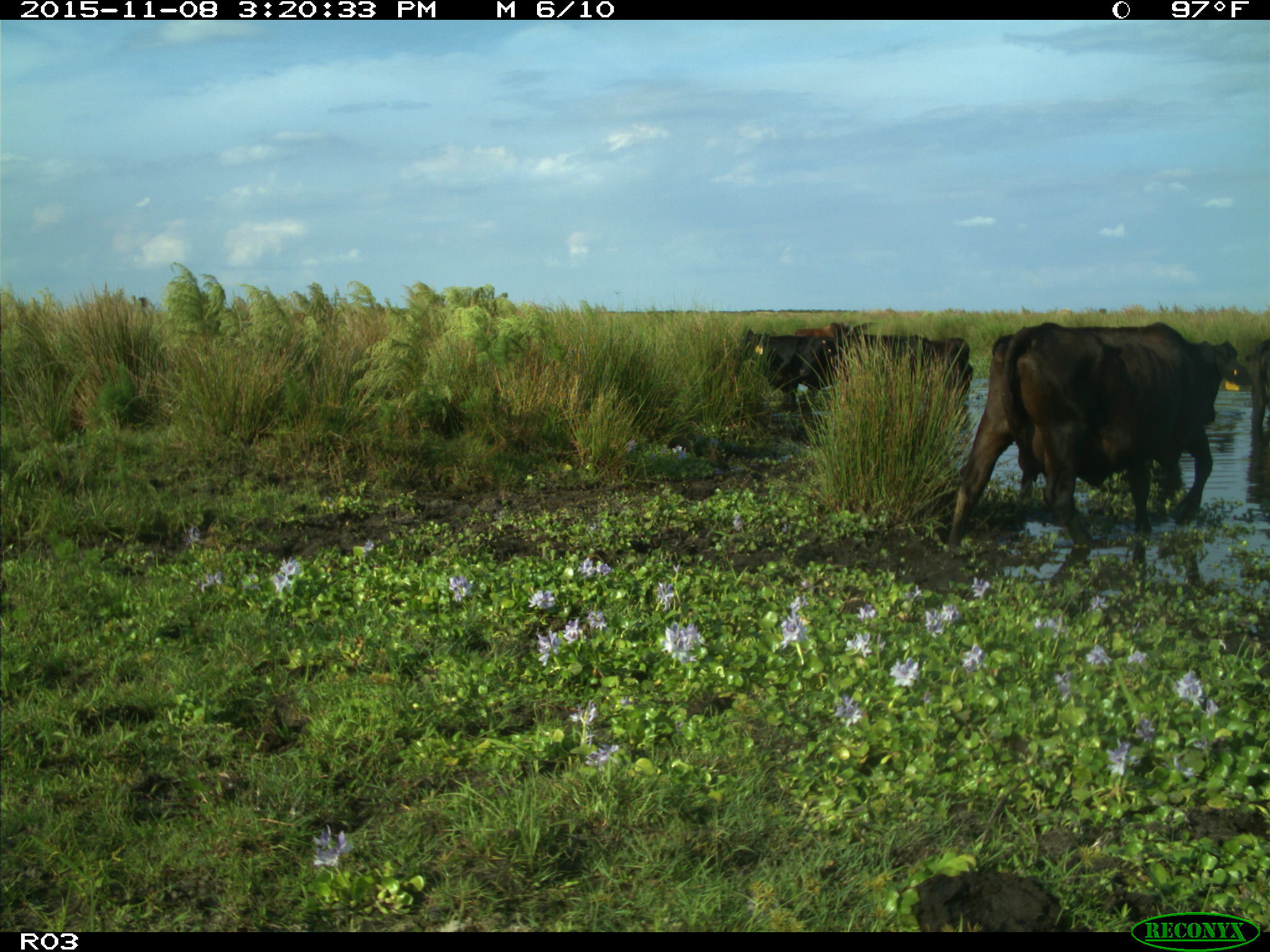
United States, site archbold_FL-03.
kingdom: Animalia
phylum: Chordata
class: Mammalia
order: Artiodactyla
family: Bovidae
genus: Bos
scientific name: Bos taurus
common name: domestic cow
Bos taurus (domestic cow).